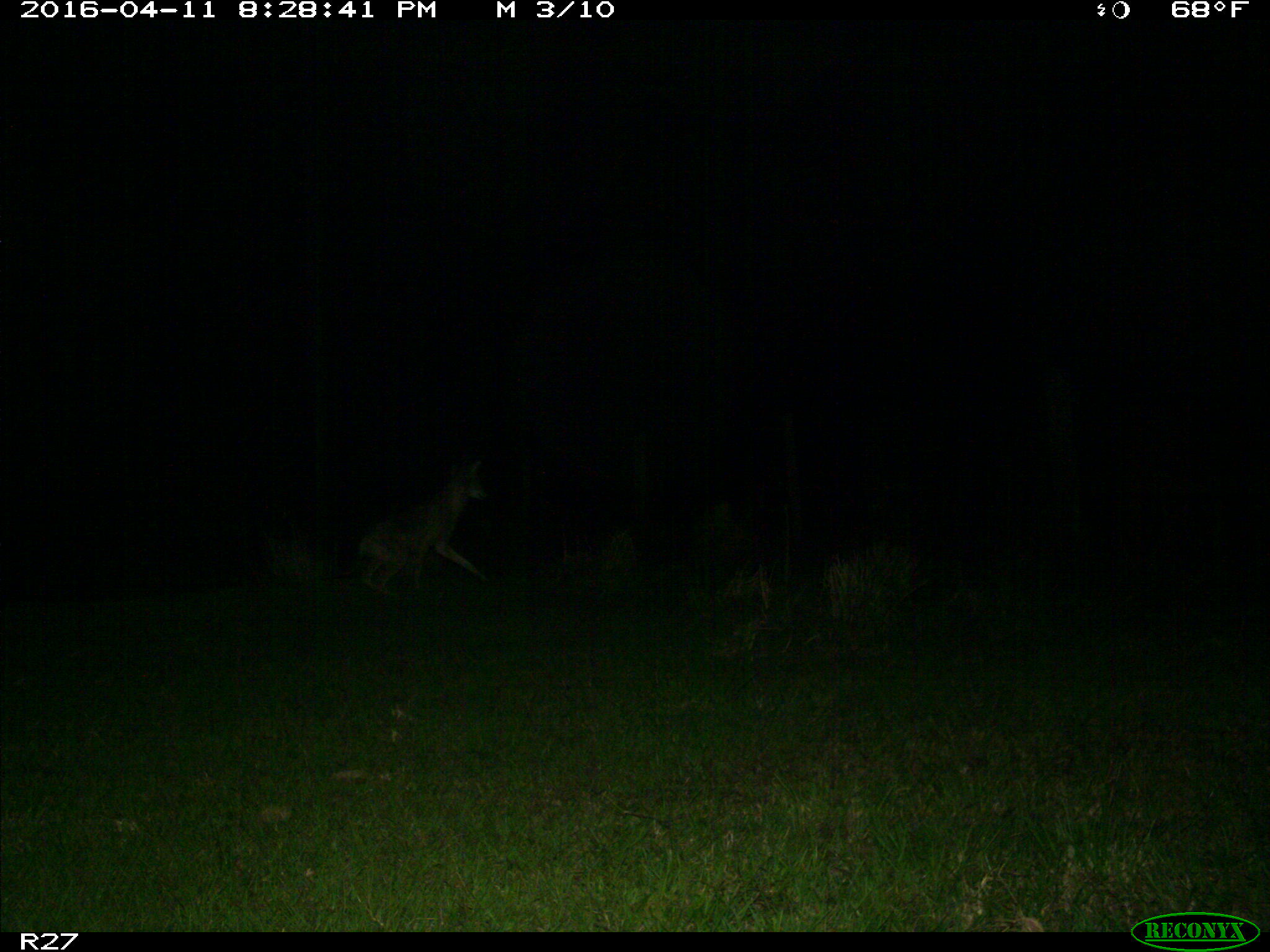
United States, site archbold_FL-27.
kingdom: Animalia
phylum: Chordata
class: Mammalia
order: Carnivora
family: Canidae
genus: Canis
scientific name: Canis latrans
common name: coyote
Canis latrans (coyote).